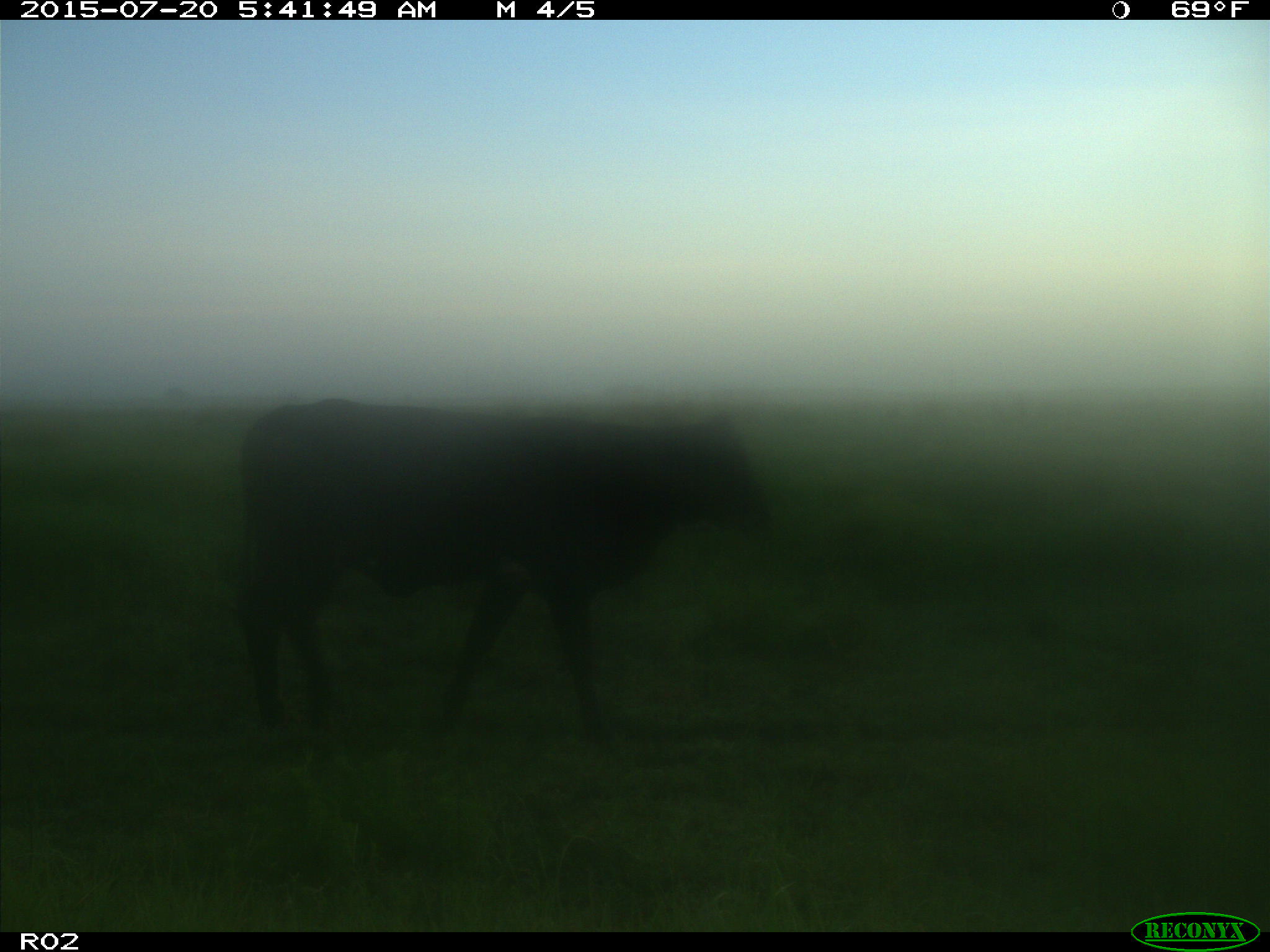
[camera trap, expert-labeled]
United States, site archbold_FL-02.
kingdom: Animalia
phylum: Chordata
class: Mammalia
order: Artiodactyla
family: Bovidae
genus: Bos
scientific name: Bos taurus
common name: domestic cow